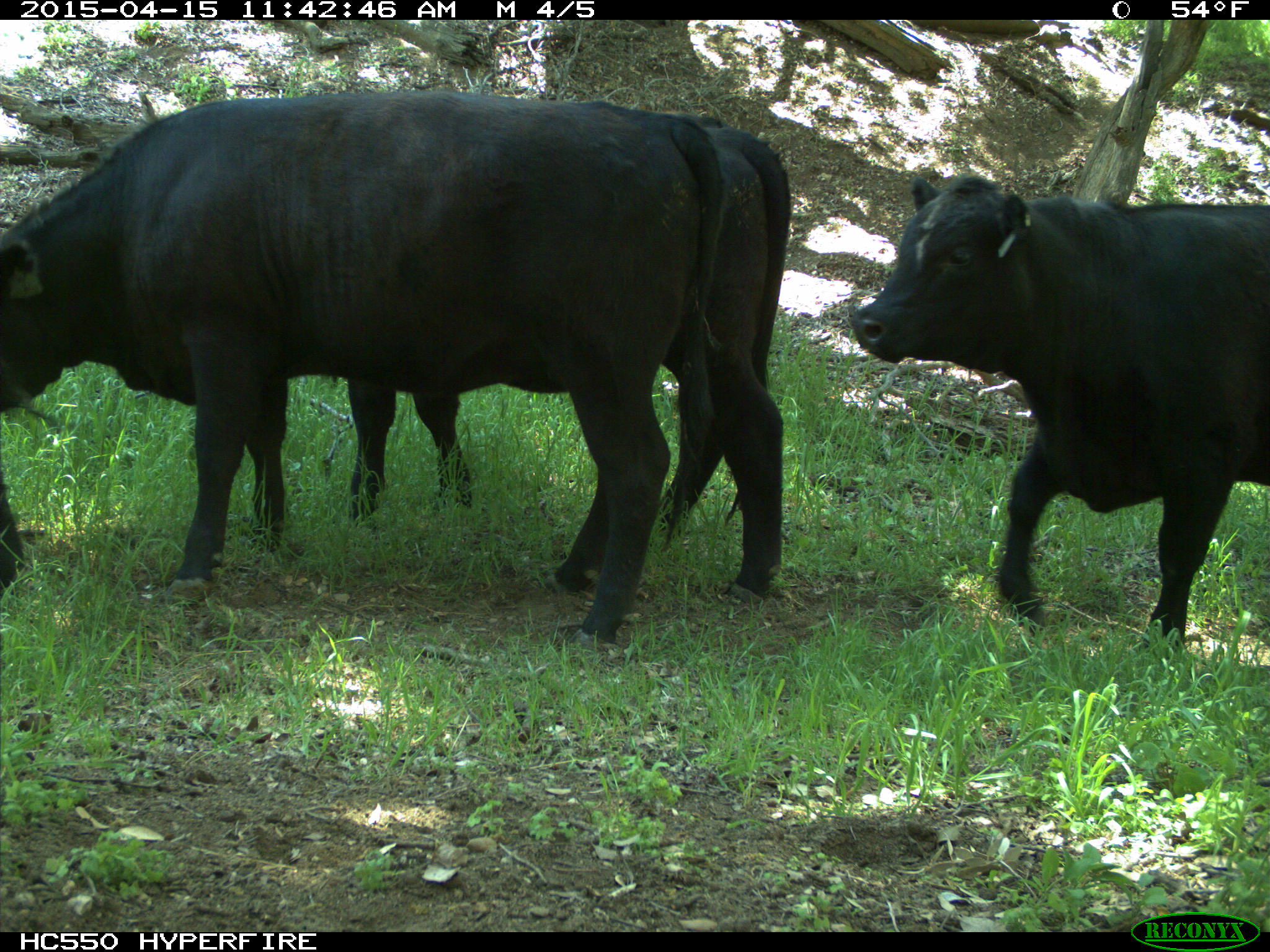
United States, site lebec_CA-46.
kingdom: Animalia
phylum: Chordata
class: Mammalia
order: Artiodactyla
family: Bovidae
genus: Bos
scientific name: Bos taurus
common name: domestic cow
Bos taurus (domestic cow).